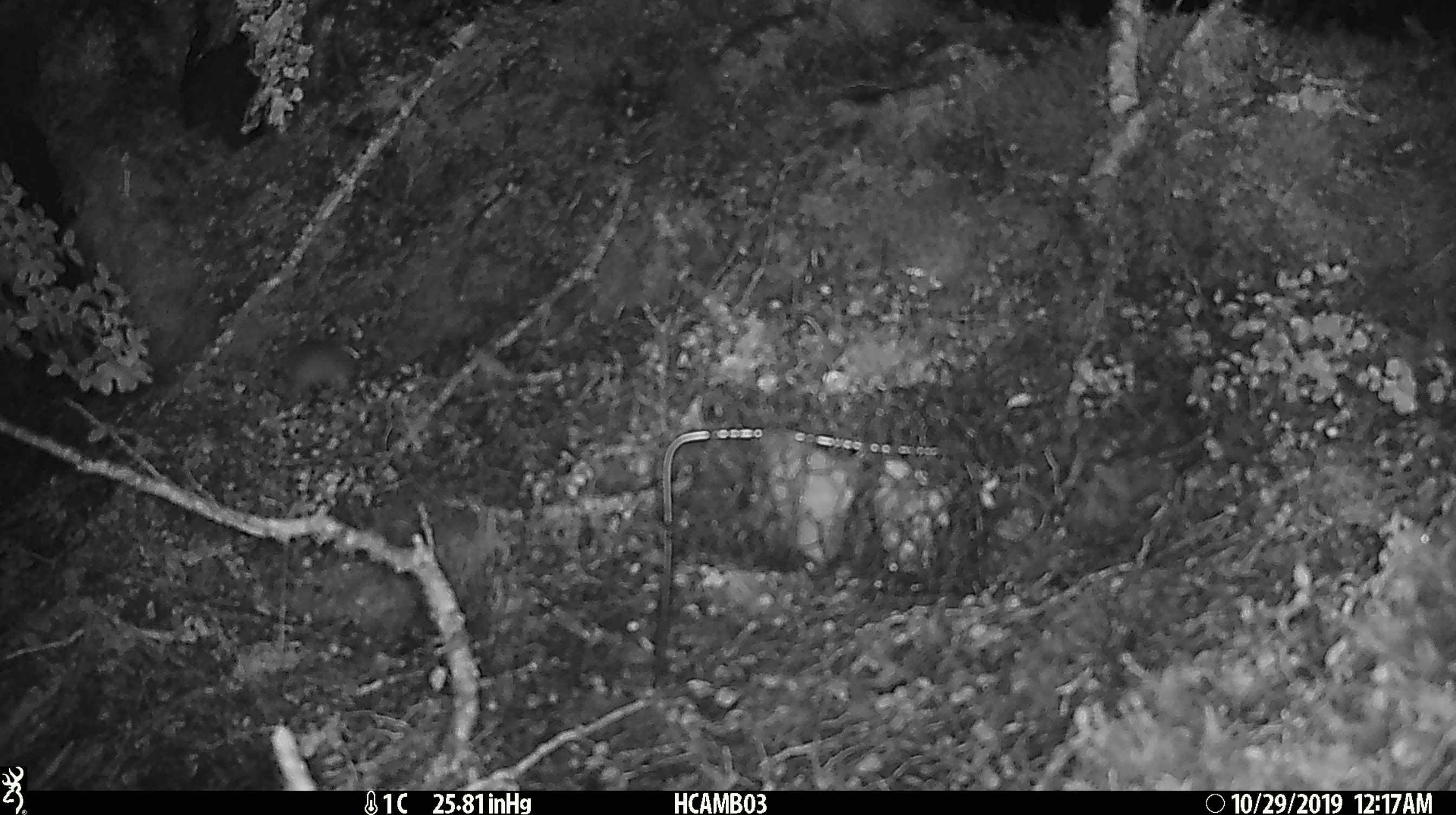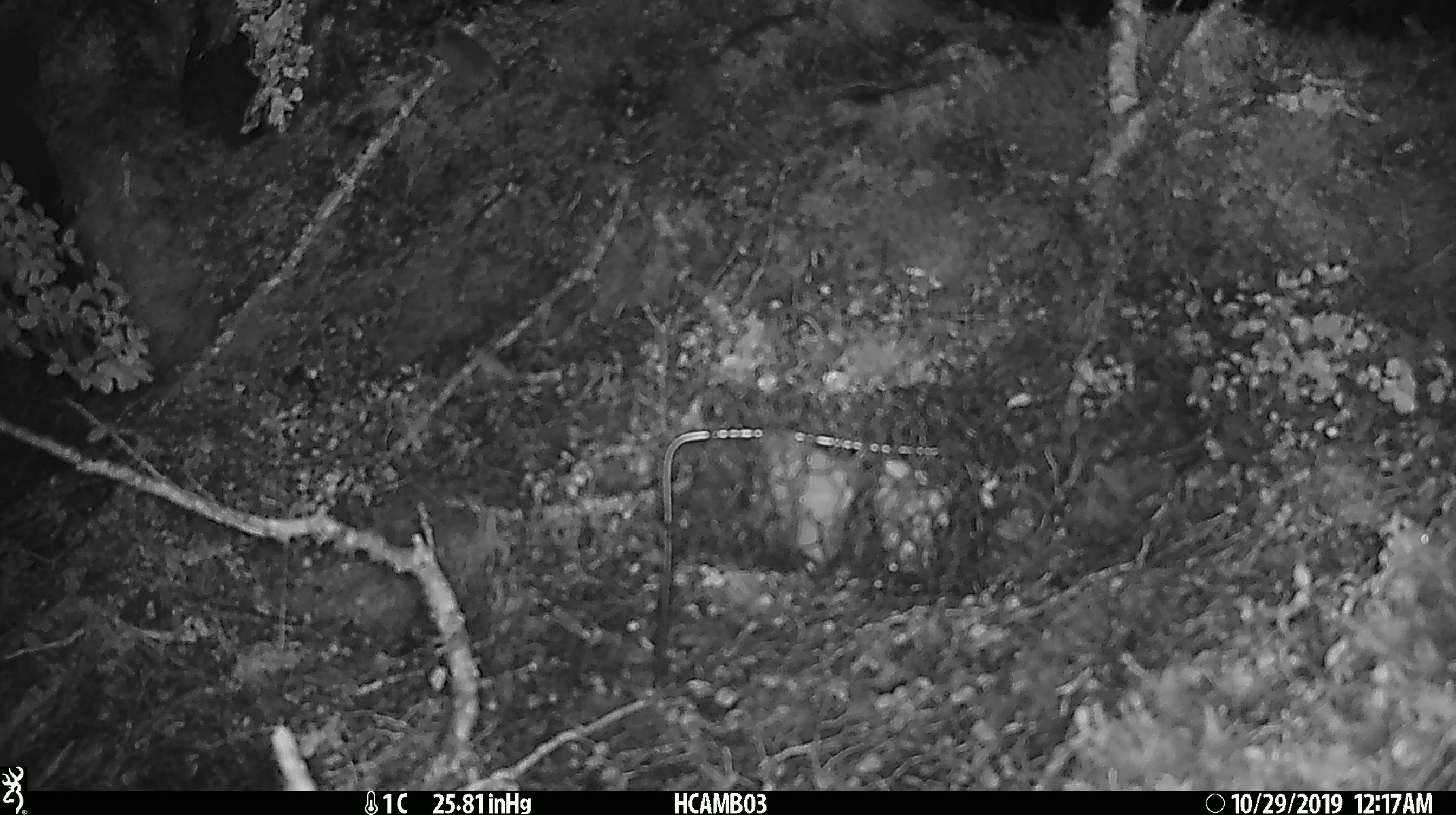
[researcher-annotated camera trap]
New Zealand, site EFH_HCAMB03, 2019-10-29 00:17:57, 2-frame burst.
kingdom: Animalia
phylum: Chordata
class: Mammalia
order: Rodentia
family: Muridae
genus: Mus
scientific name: Mus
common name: mouse